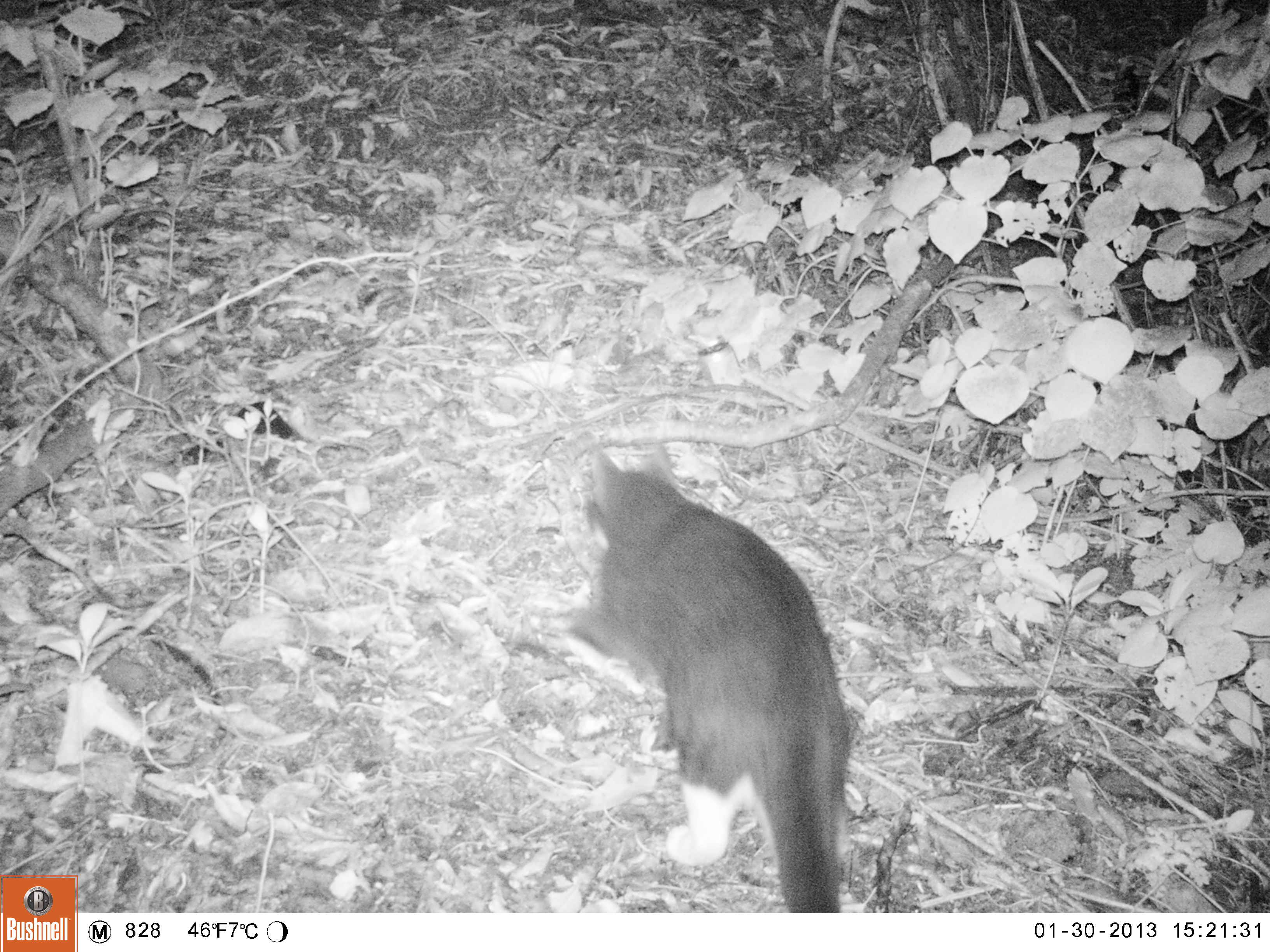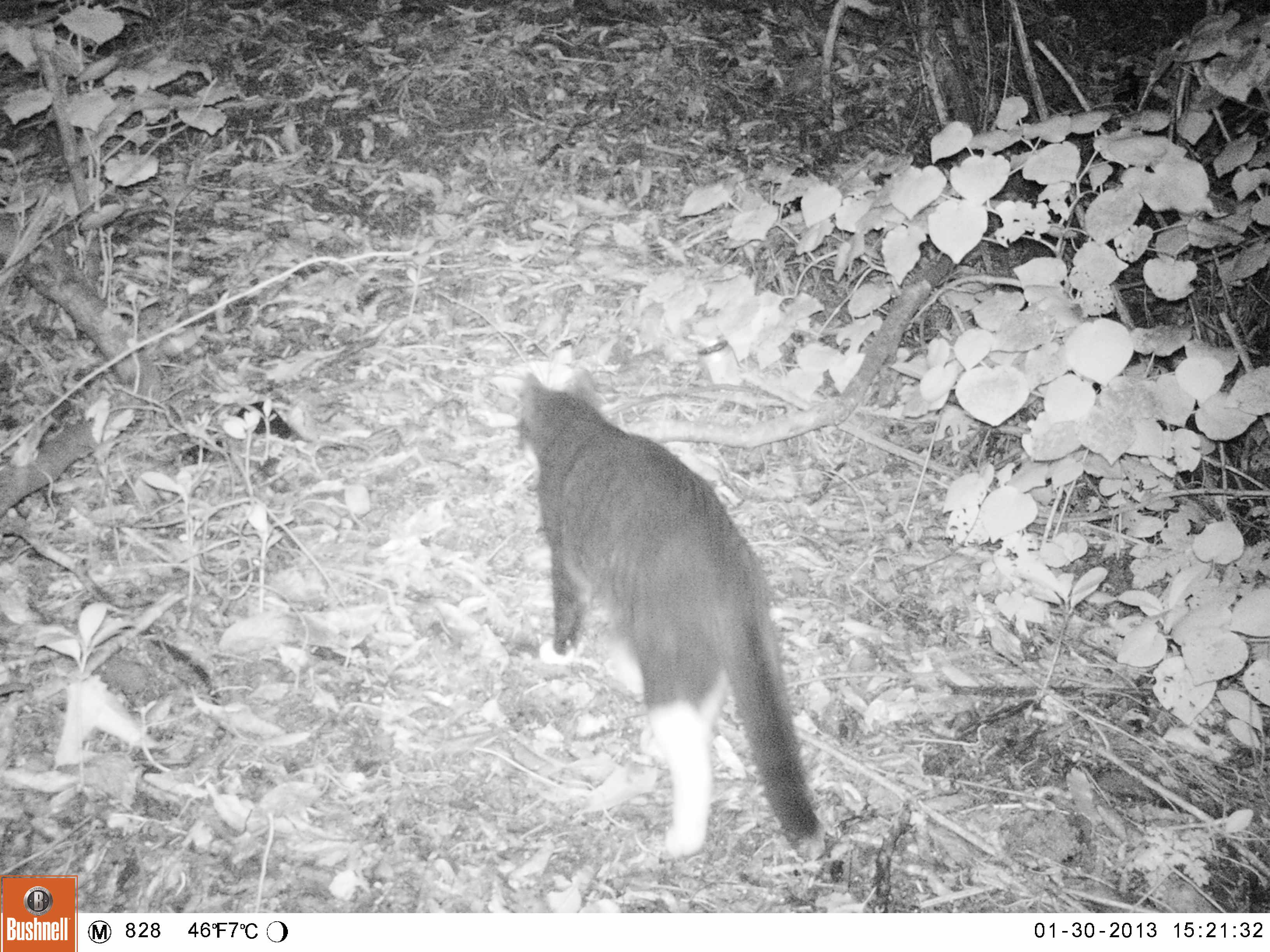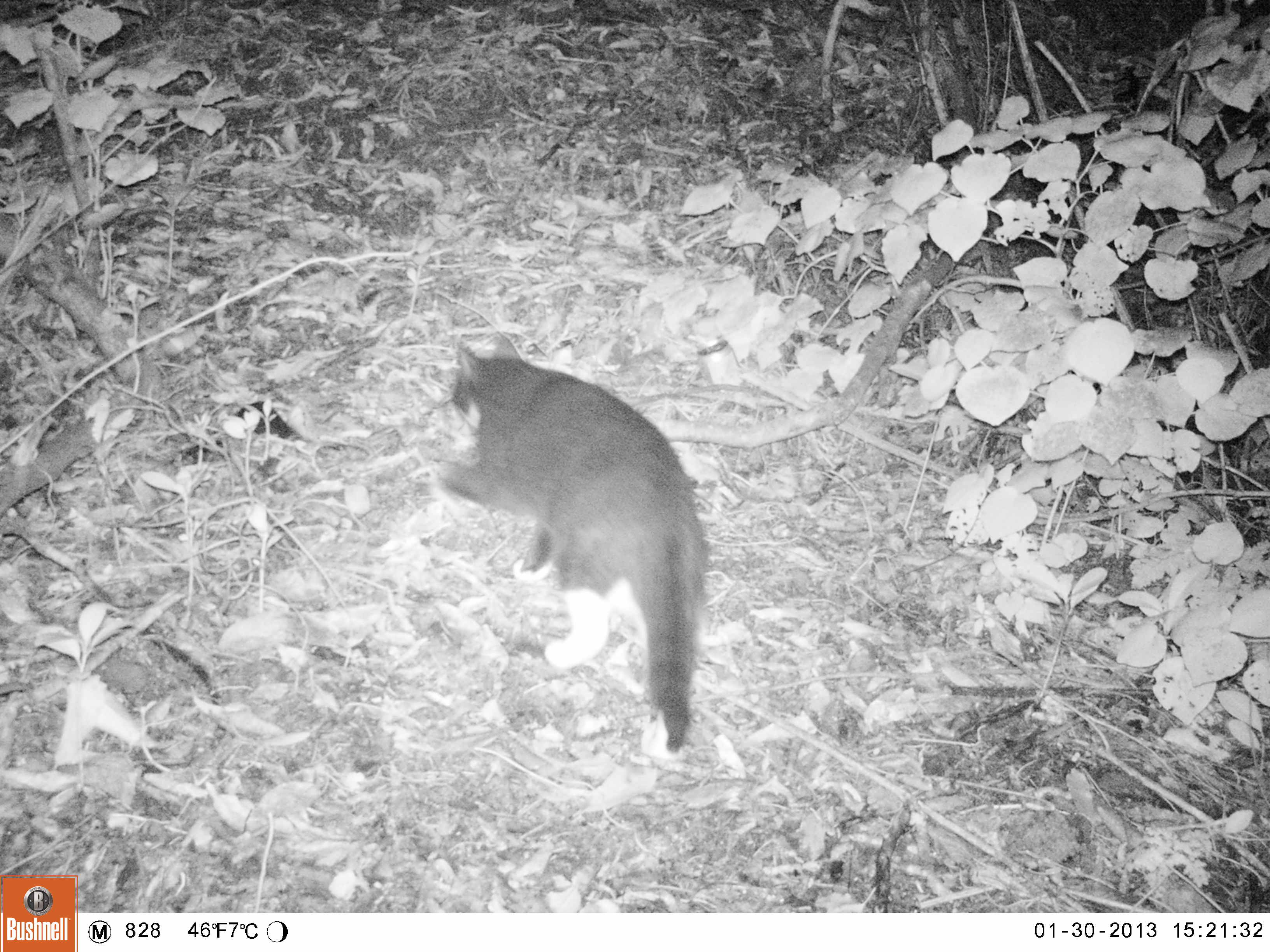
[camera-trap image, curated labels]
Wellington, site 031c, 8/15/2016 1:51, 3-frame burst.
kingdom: Animalia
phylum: Chordata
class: Mammalia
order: Carnivora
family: Felidae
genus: Felis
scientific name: Felis catus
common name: cat